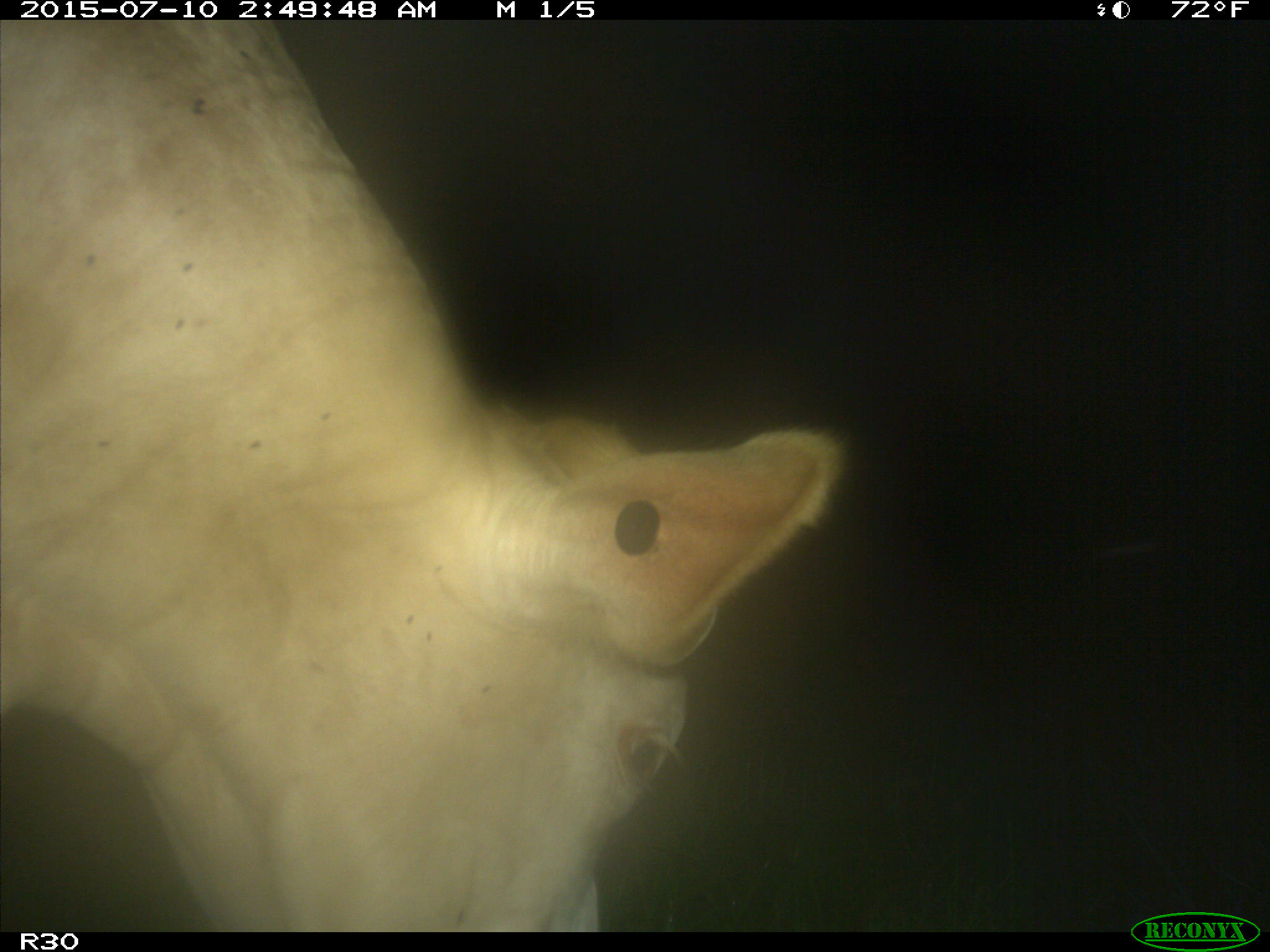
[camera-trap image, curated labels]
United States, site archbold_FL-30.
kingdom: Animalia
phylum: Chordata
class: Mammalia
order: Artiodactyla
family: Bovidae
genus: Bos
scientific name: Bos taurus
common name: domestic cow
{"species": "Bos taurus (domestic cow)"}